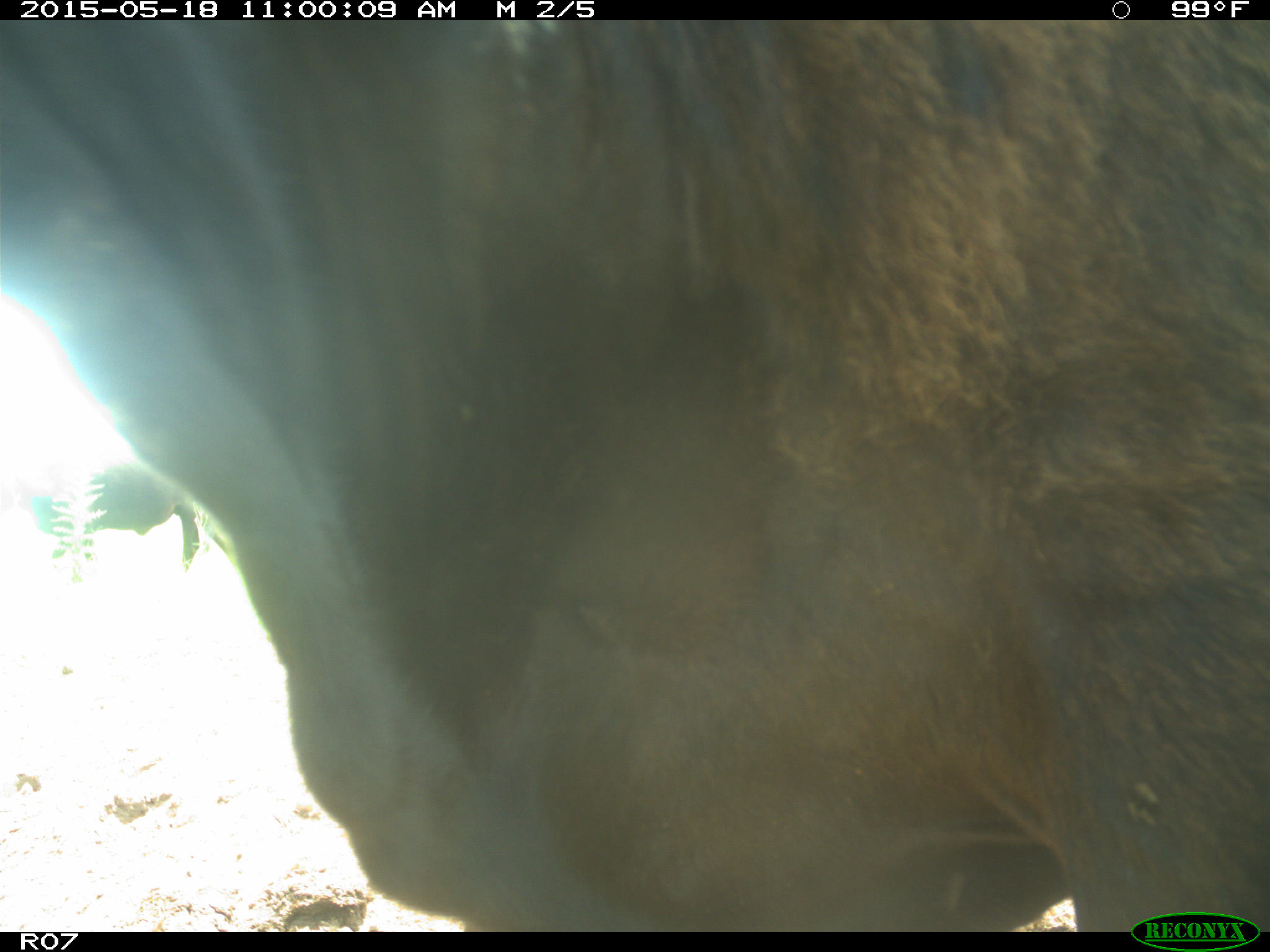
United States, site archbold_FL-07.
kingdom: Animalia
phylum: Chordata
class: Mammalia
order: Artiodactyla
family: Bovidae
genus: Bos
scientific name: Bos taurus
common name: domestic cow